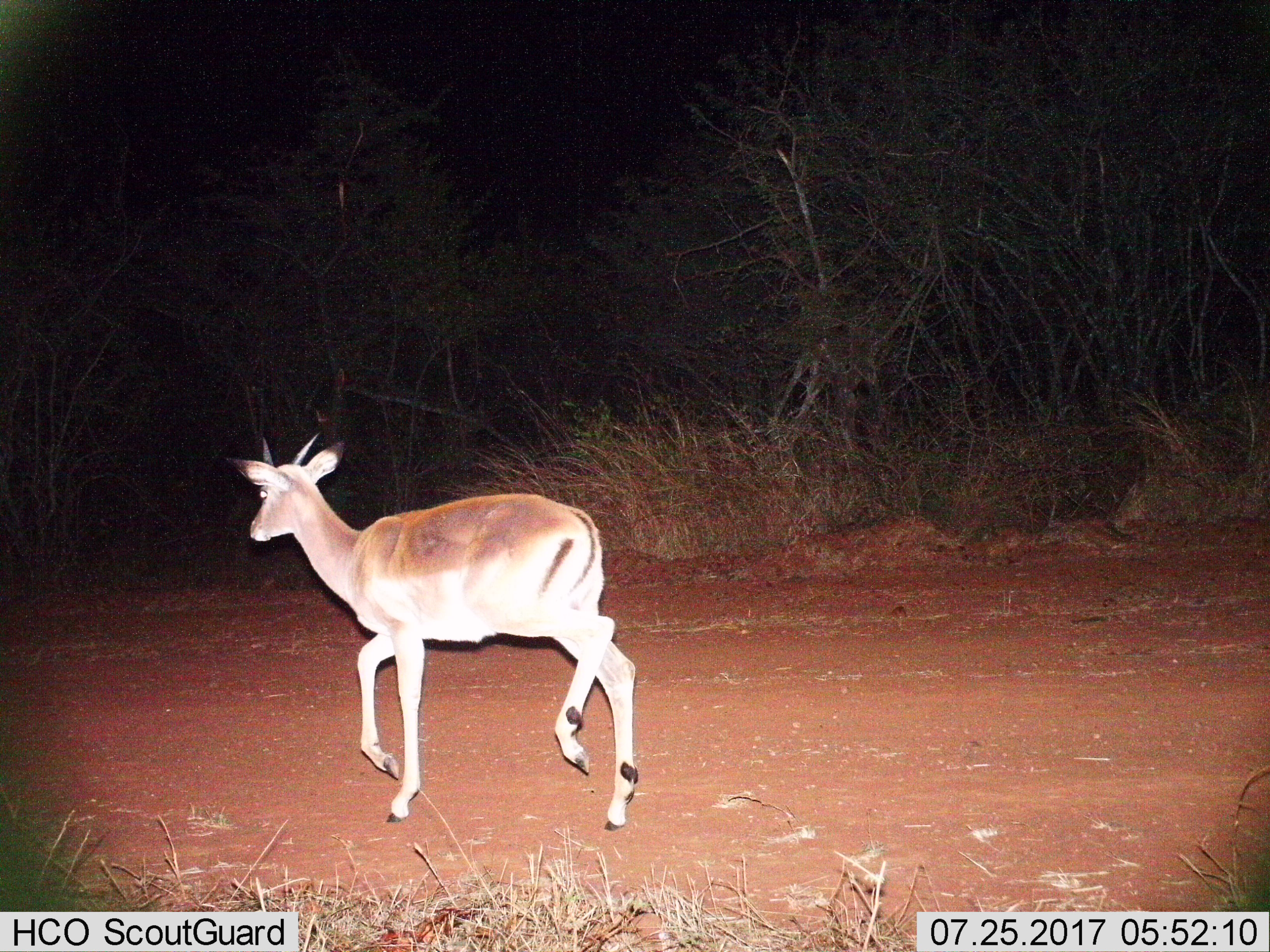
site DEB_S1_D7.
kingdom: Animalia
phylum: Chordata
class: Mammalia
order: Artiodactyla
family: Bovidae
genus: Aepyceros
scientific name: Aepyceros melampus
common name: impala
Impala (Aepyceros melampus), count 1. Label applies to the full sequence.